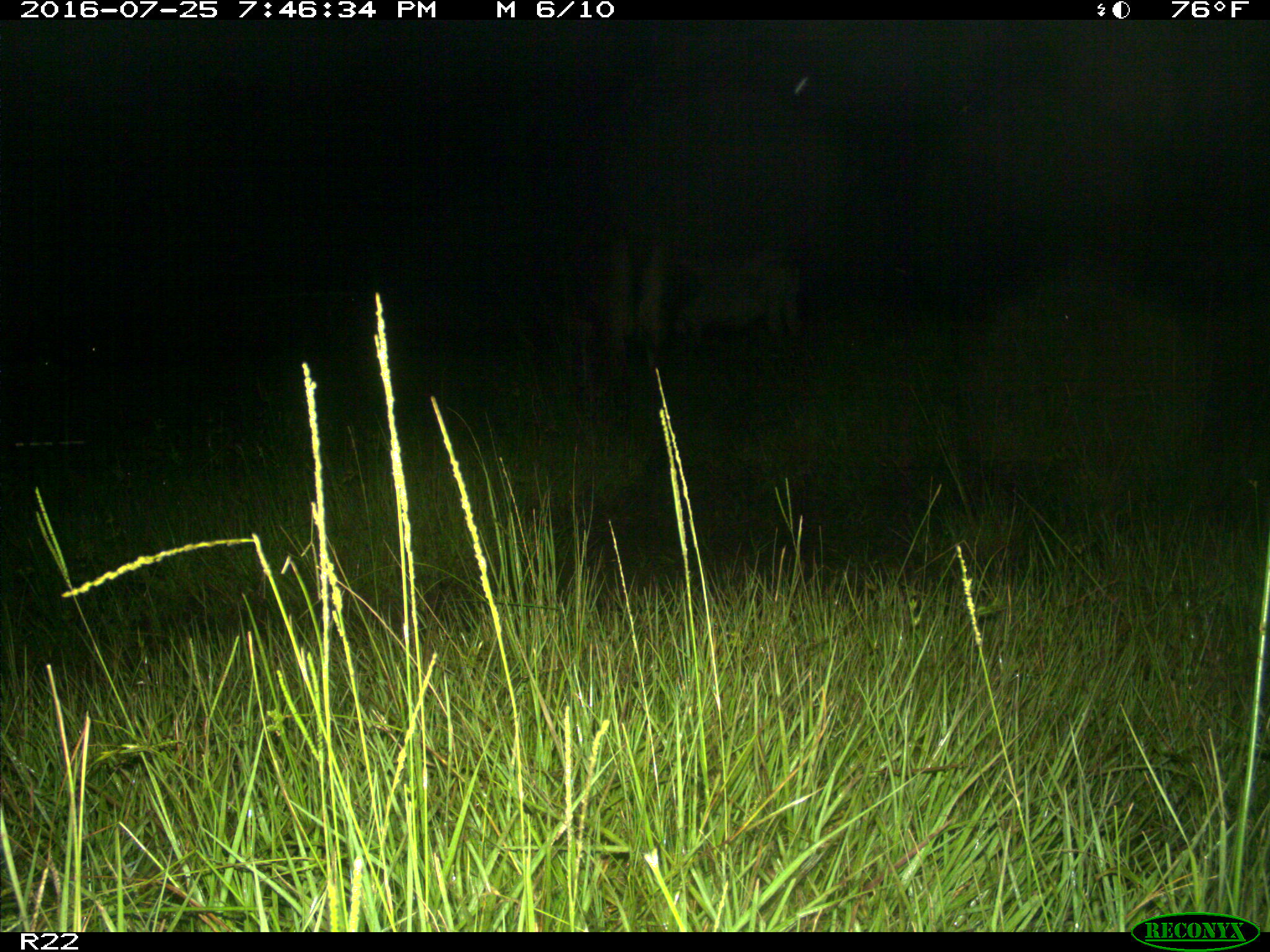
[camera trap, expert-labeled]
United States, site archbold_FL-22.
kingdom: Animalia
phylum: Chordata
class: Mammalia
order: Artiodactyla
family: Bovidae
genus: Bos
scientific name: Bos taurus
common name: domestic cow